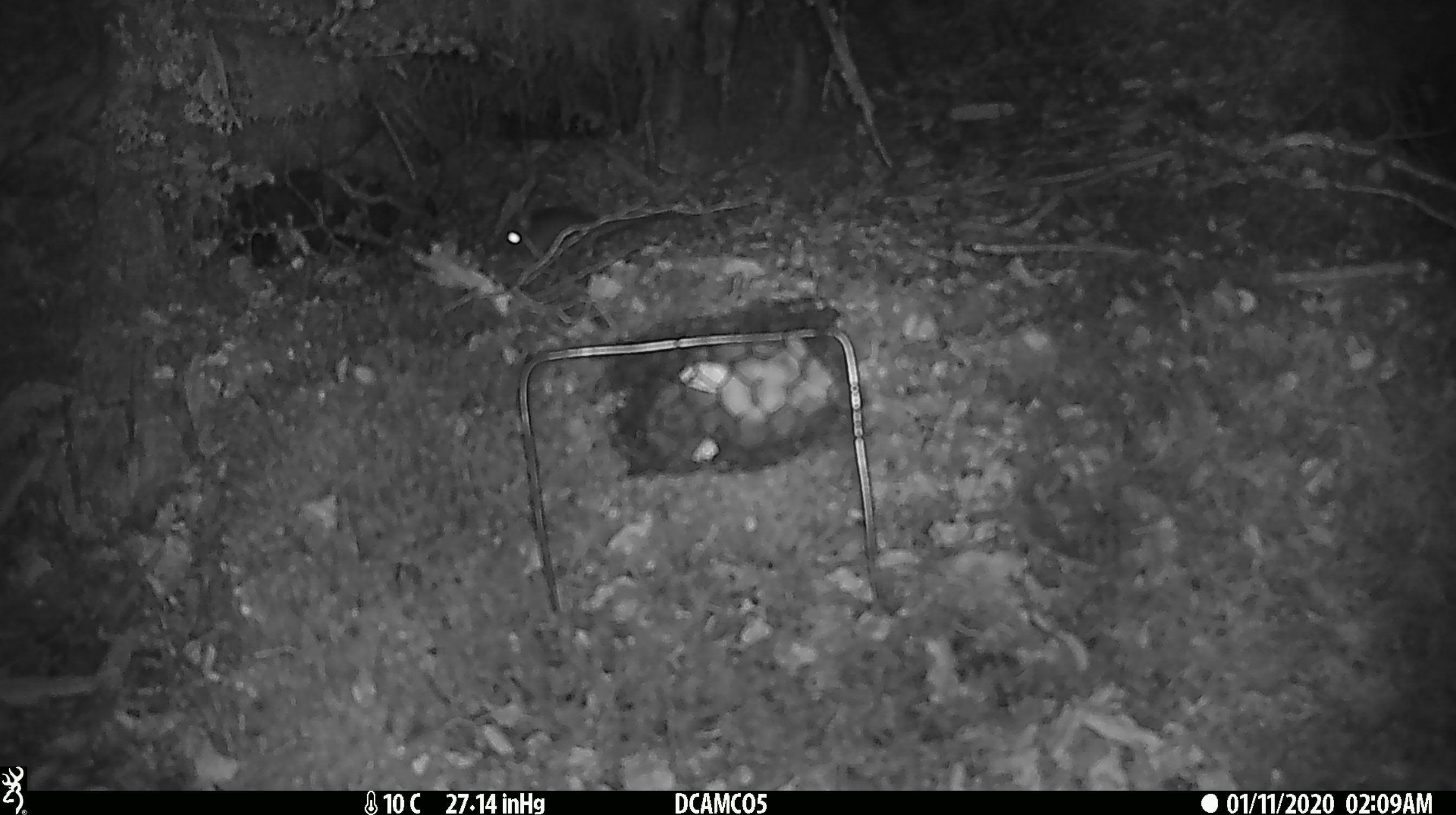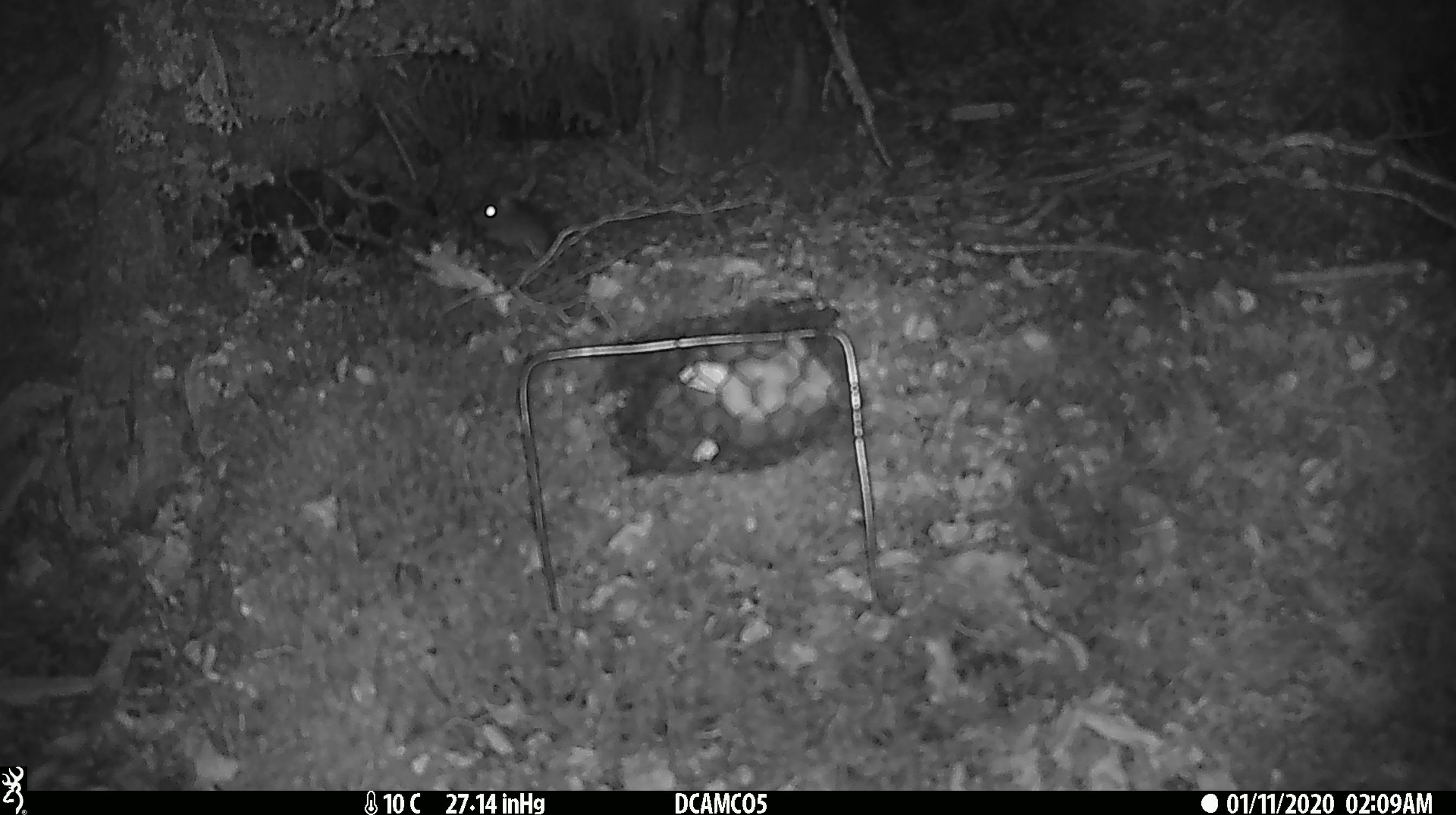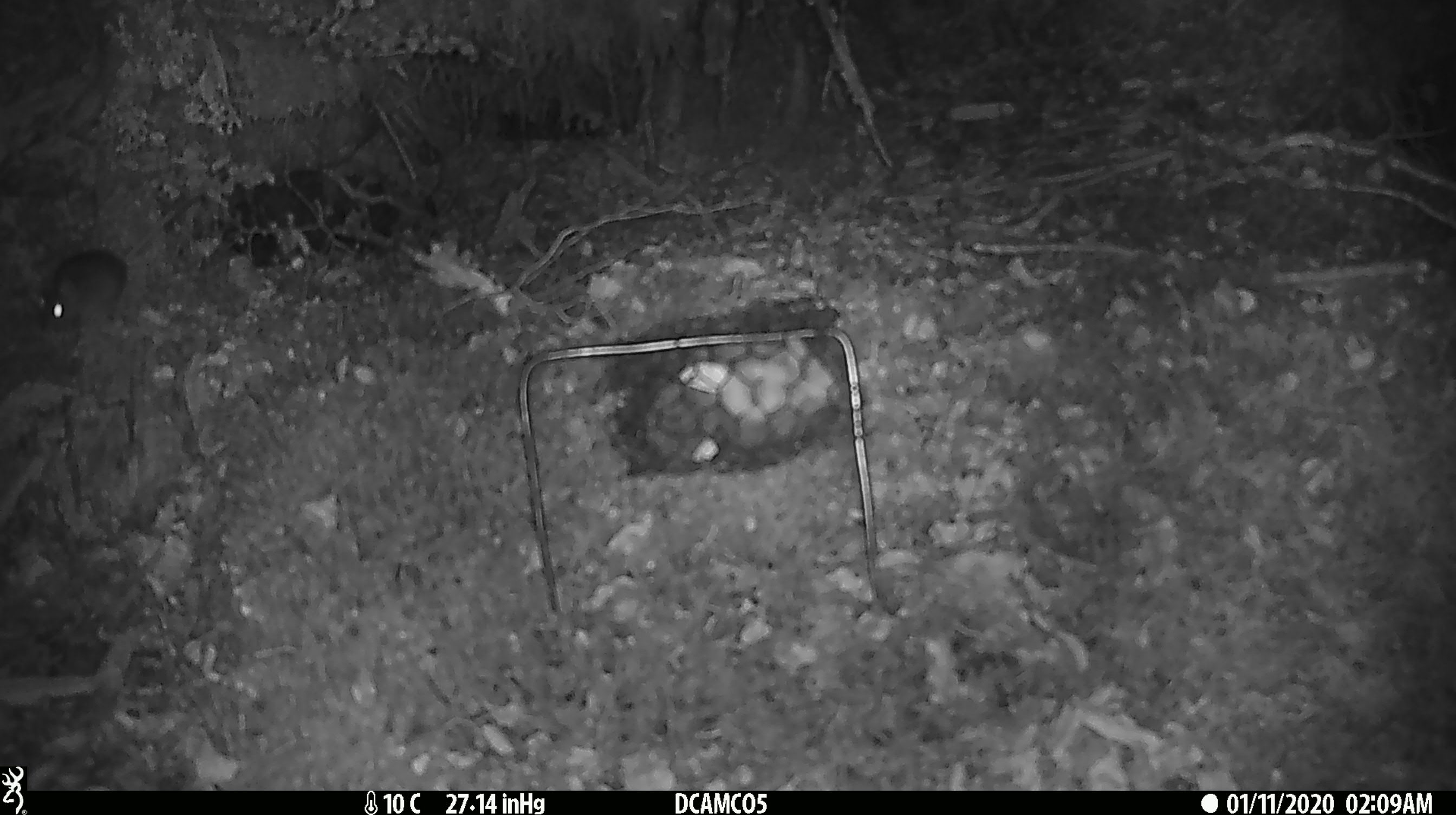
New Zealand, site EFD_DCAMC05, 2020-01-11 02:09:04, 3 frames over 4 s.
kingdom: Animalia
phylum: Chordata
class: Mammalia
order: Rodentia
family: Muridae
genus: Mus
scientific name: Mus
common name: mouse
Mouse (Mus).